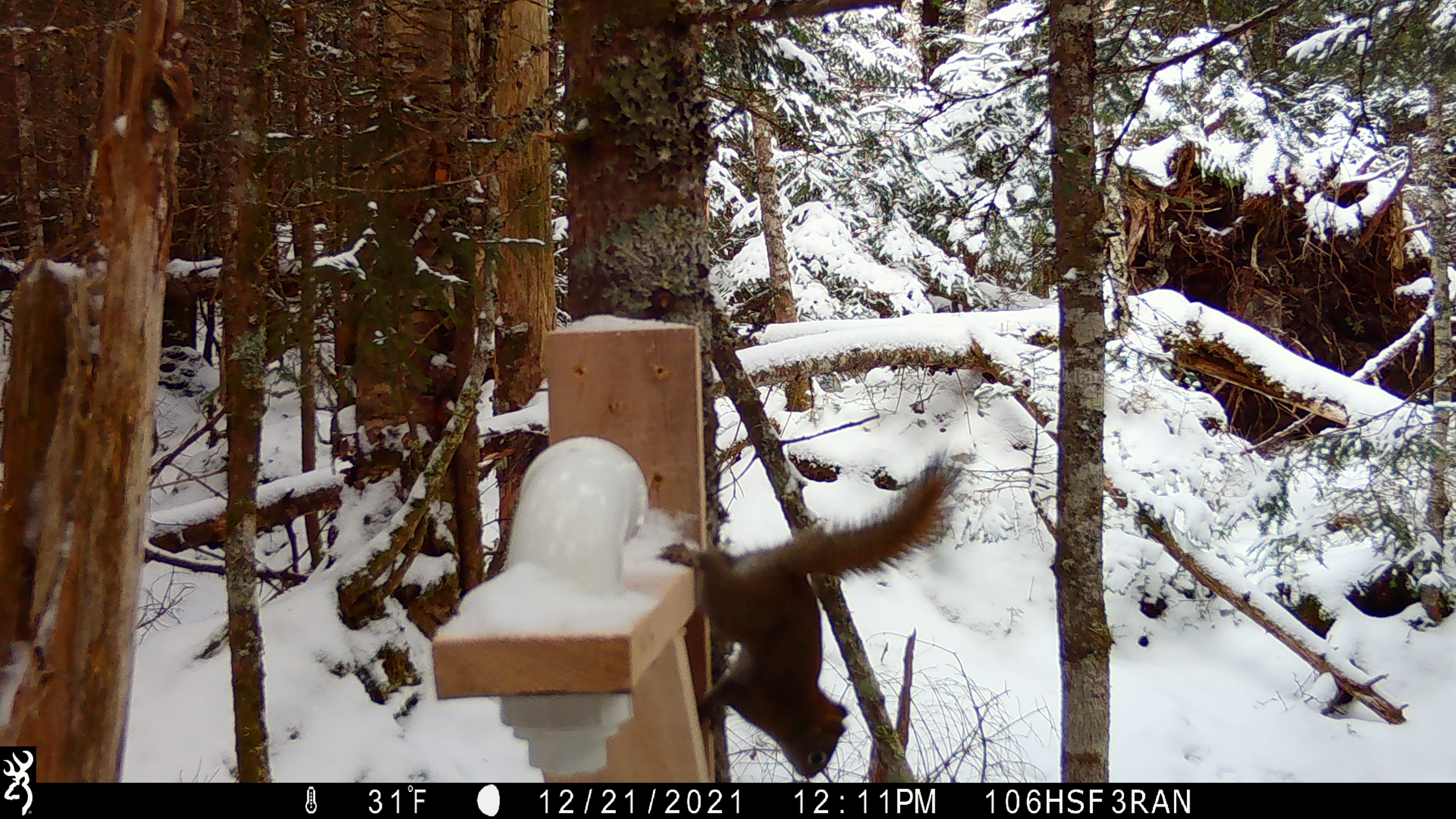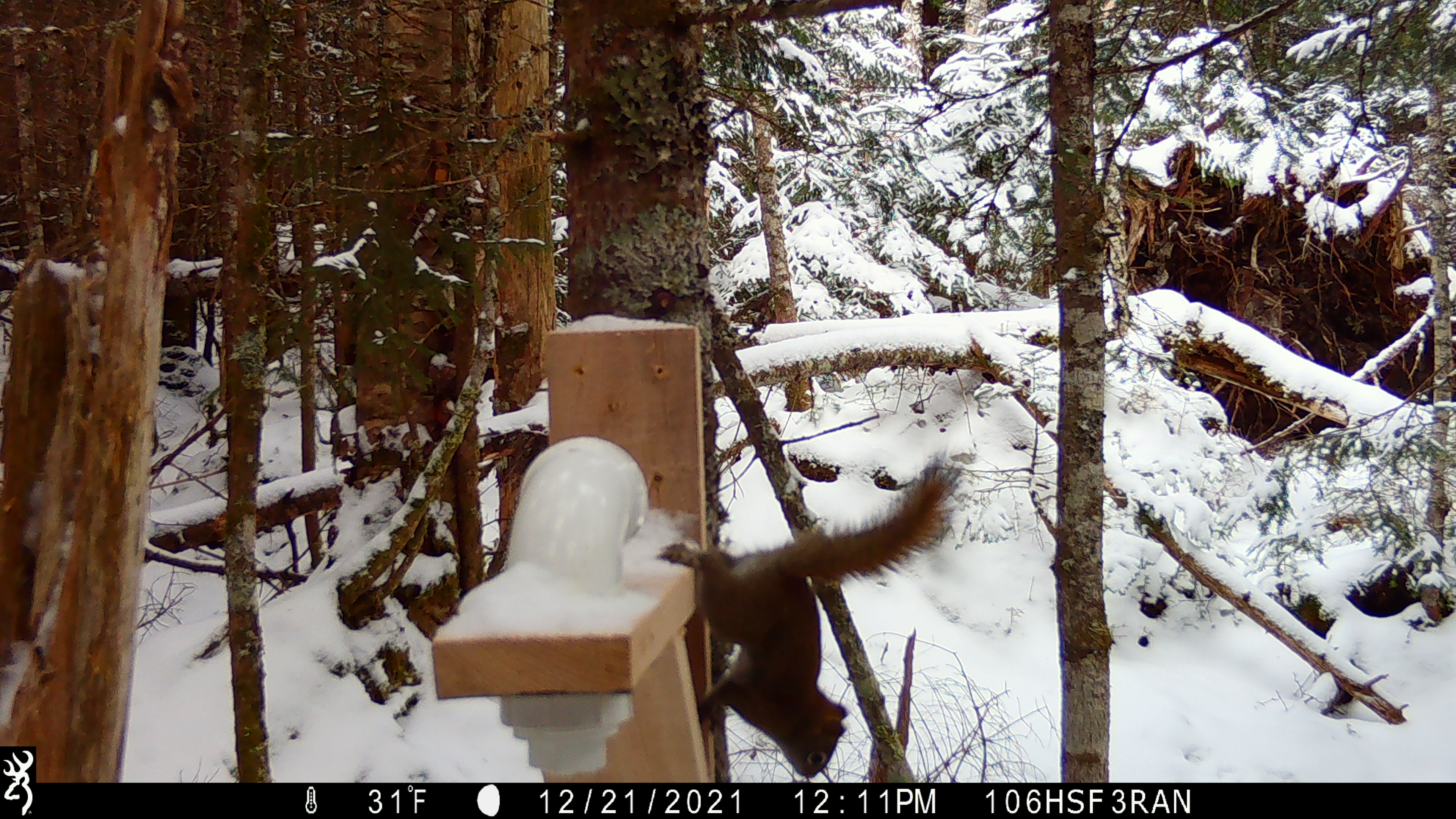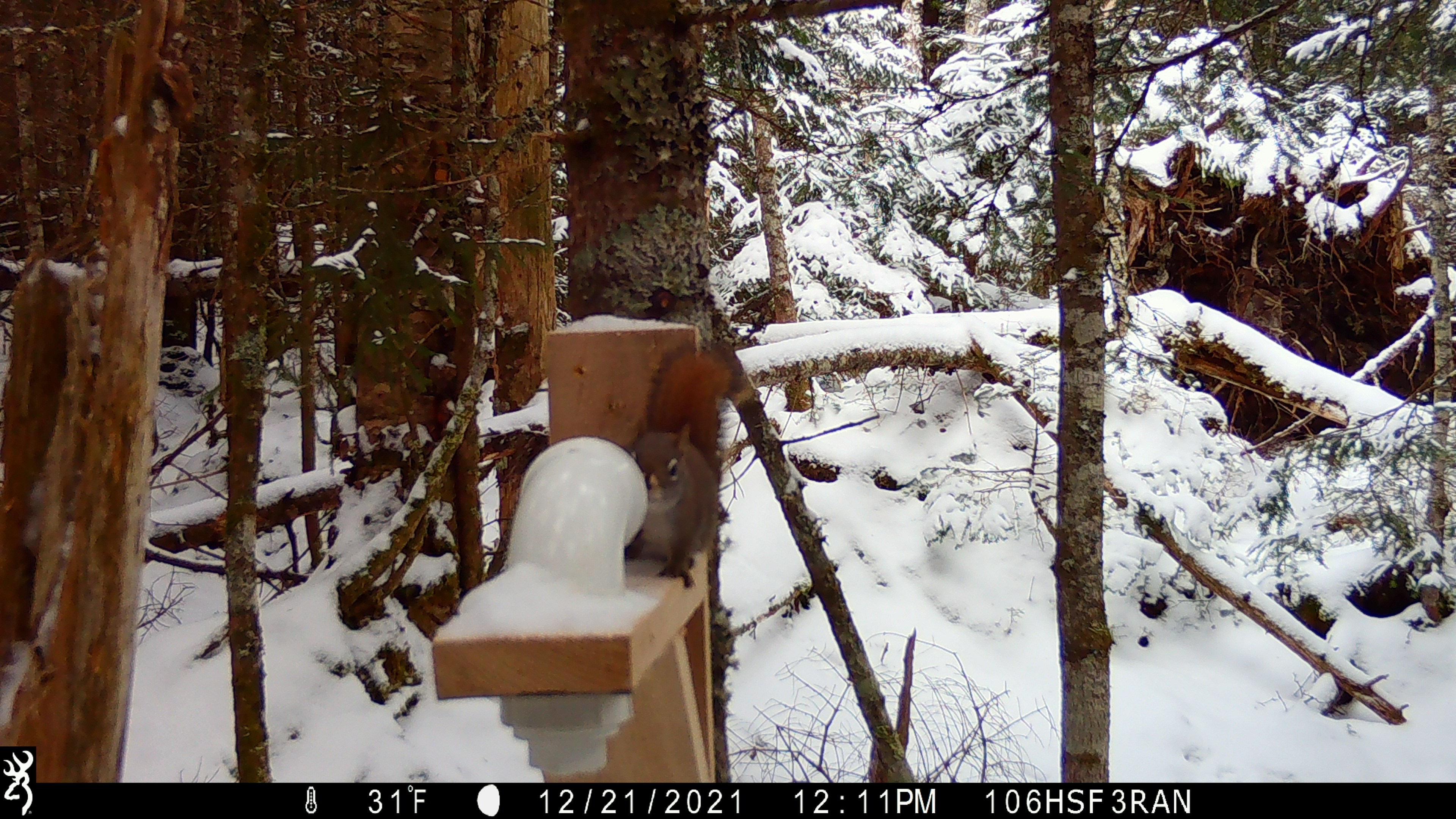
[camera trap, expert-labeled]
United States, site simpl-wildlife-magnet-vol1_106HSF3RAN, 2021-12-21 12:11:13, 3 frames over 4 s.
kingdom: Animalia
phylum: Chordata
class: Mammalia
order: Rodentia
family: Sciuridae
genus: Tamiasciurus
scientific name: Tamiasciurus hudsonicus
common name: red squirrel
Red squirrel (Tamiasciurus hudsonicus).